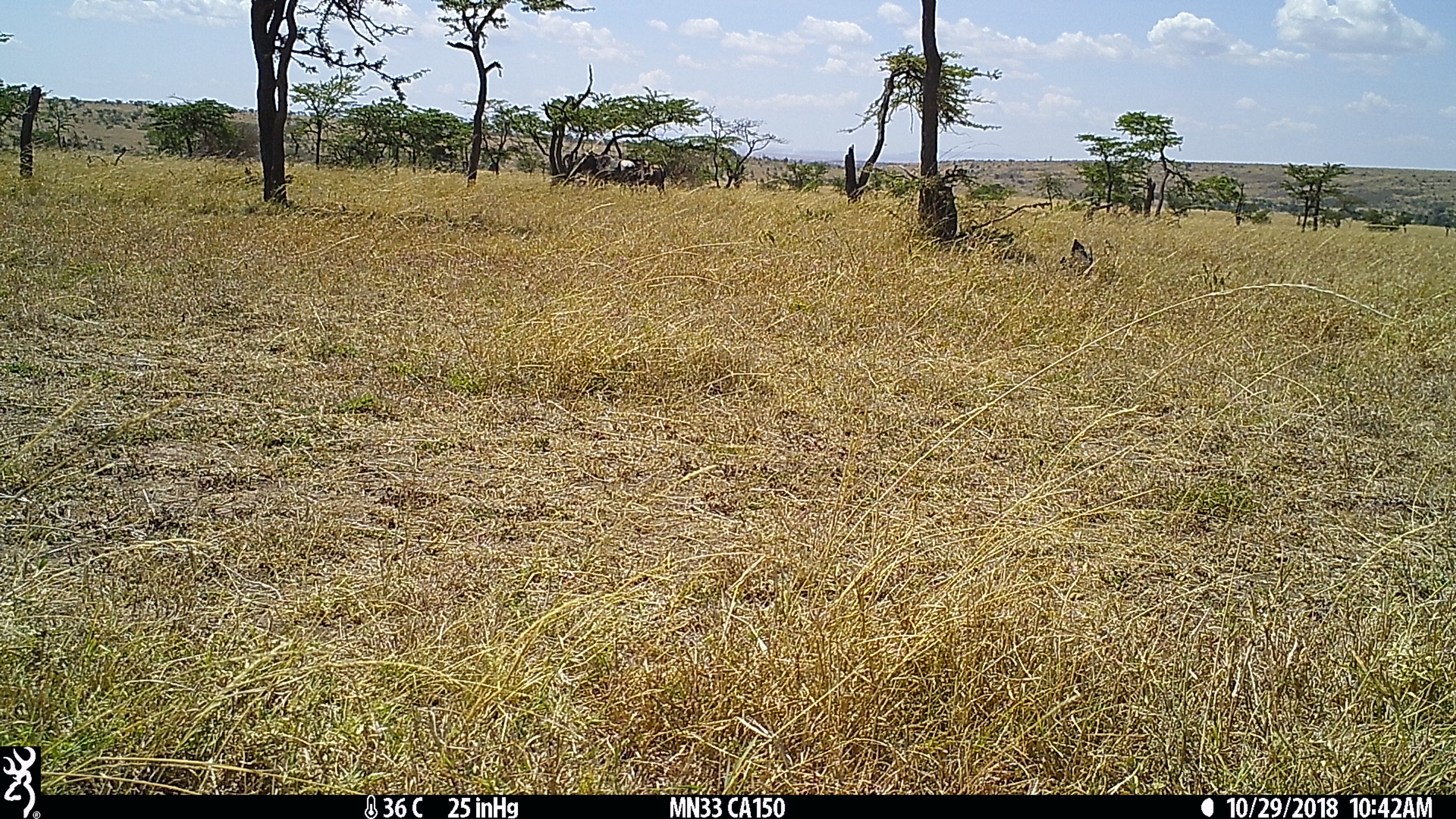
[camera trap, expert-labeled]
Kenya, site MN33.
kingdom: Animalia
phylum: Chordata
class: Mammalia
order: Artiodactyla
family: Bovidae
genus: Connochaetes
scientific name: Connochaetes taurinus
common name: blue wildebeest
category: wildebeest